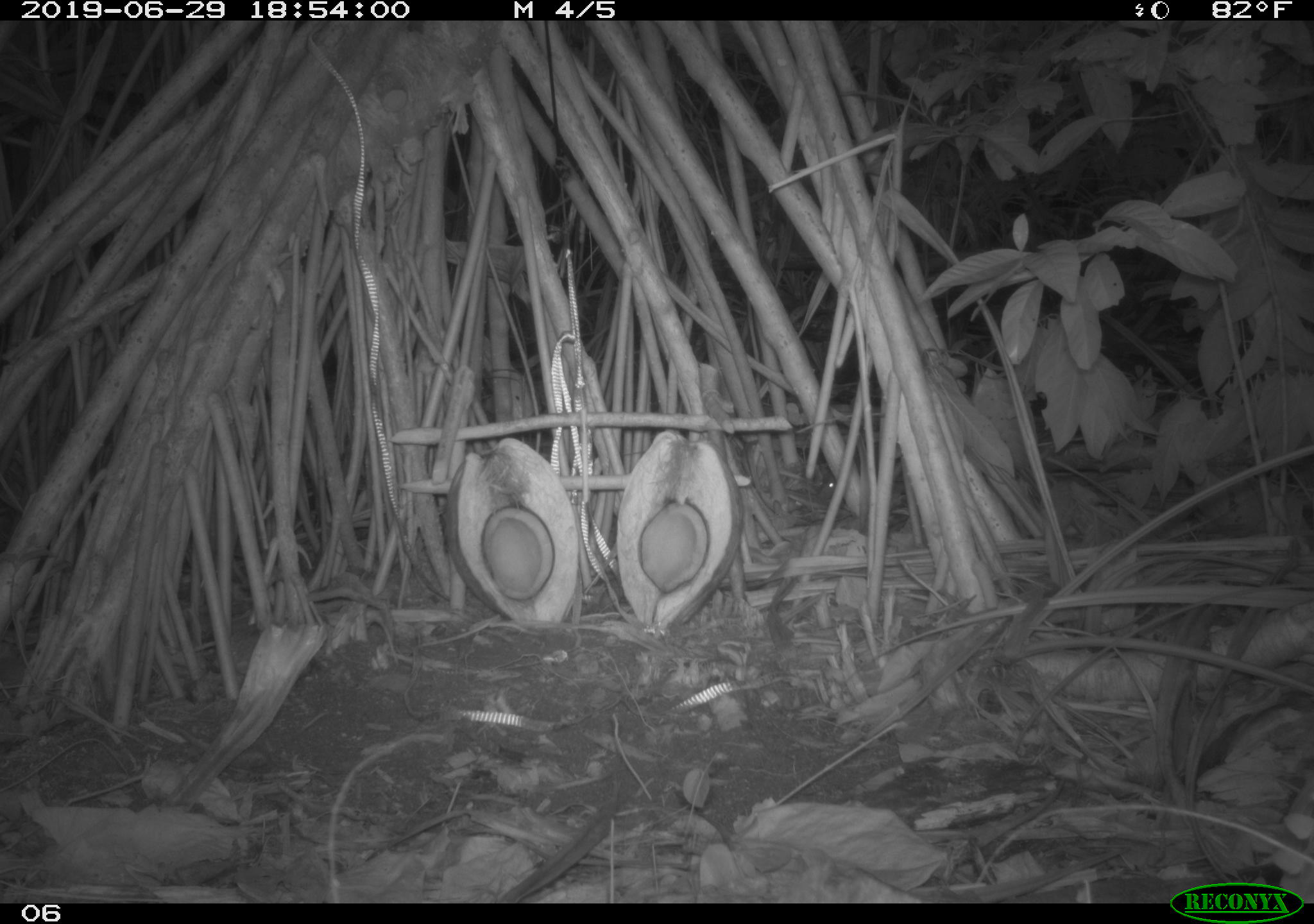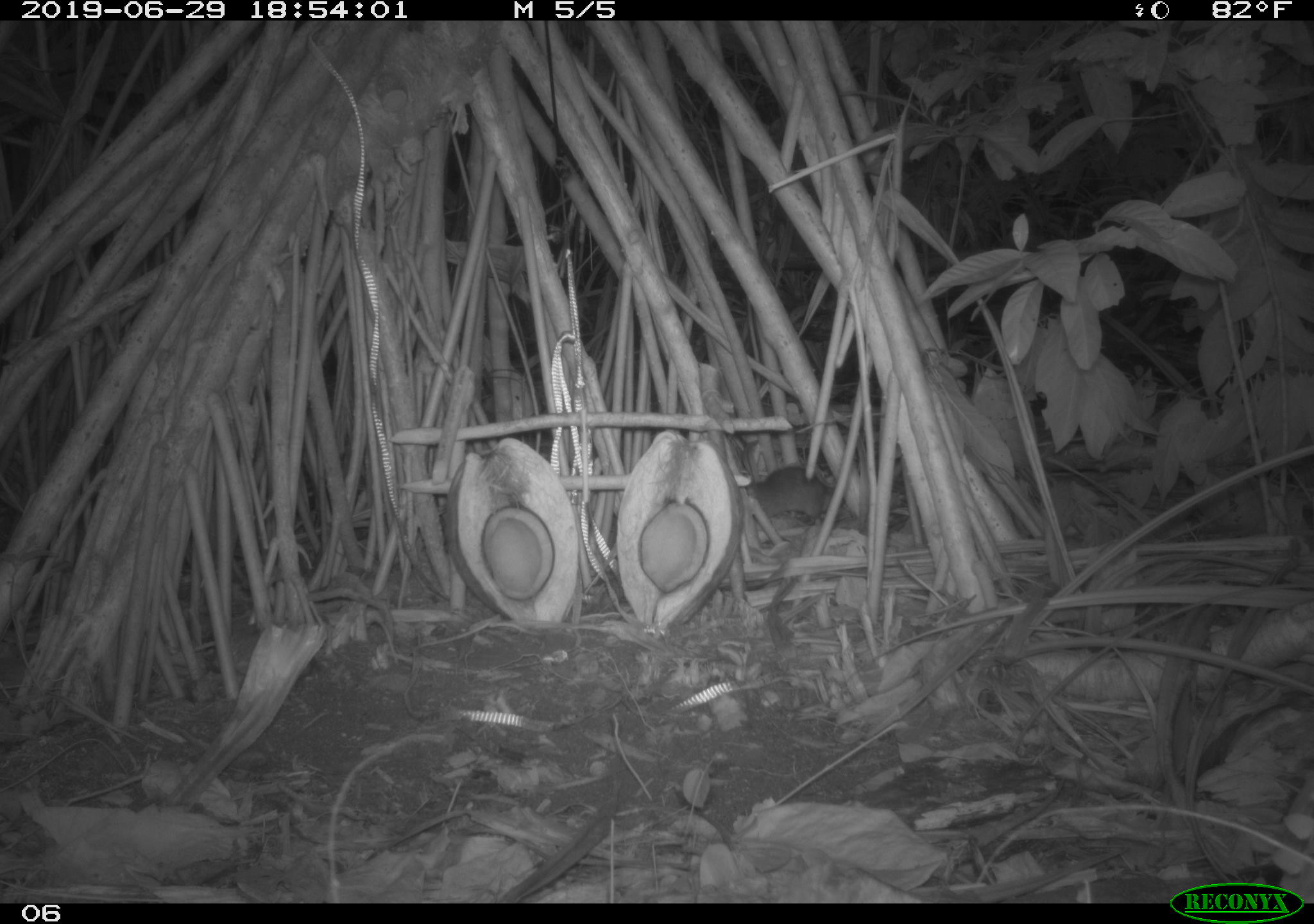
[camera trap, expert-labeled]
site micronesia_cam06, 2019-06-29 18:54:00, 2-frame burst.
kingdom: Animalia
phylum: Chordata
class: Mammalia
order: Rodentia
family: Muridae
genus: Rattus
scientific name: Rattus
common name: rat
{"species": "rat (Rattus)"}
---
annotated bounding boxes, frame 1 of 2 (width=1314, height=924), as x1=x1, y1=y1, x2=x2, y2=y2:
rat: x1=813, y1=463, x2=846, y2=502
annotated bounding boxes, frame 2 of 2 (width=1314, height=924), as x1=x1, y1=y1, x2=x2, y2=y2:
rat: x1=743, y1=464, x2=856, y2=527